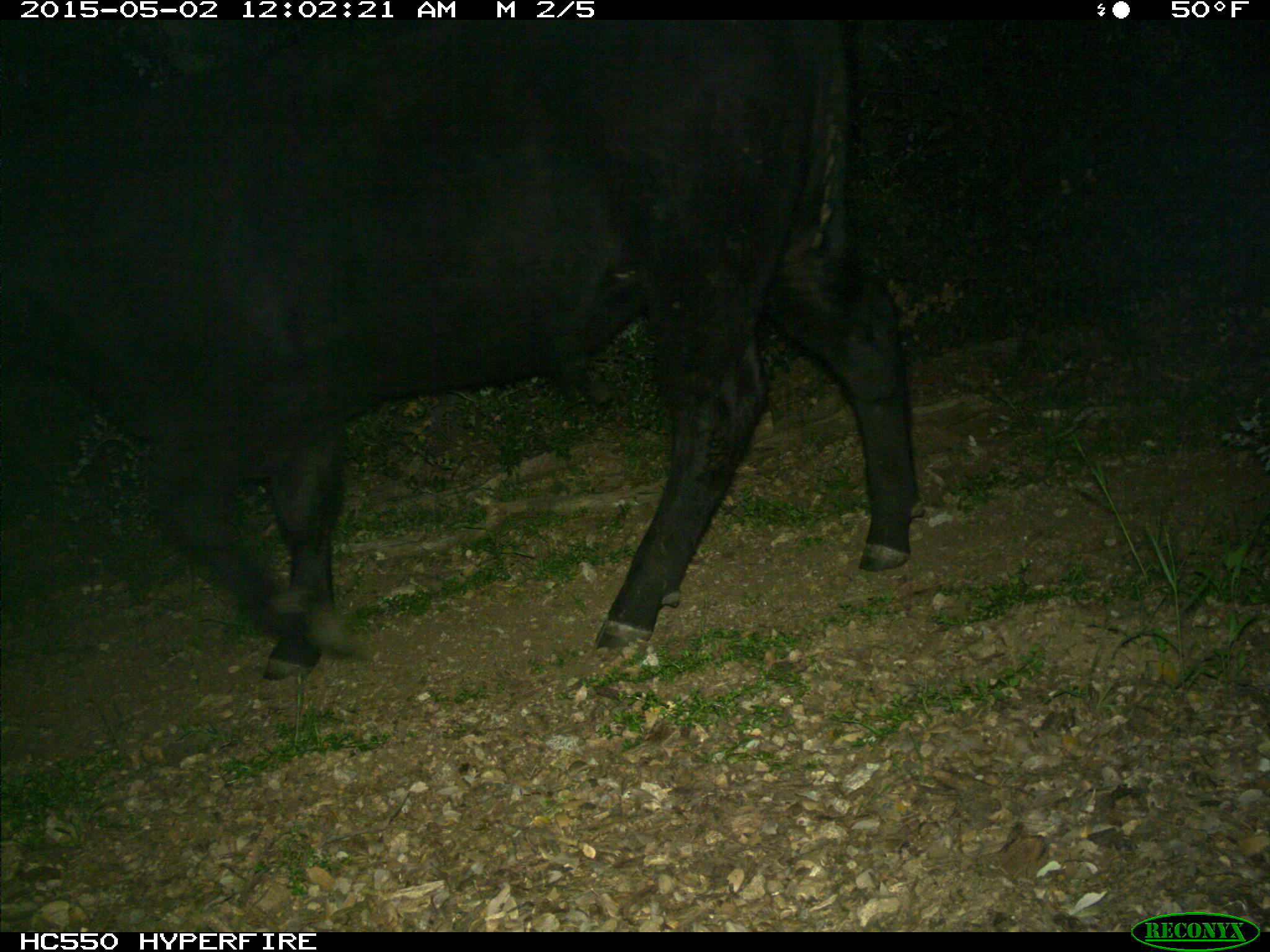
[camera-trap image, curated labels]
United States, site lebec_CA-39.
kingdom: Animalia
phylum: Chordata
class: Mammalia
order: Artiodactyla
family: Bovidae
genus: Bos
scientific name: Bos taurus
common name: domestic cow